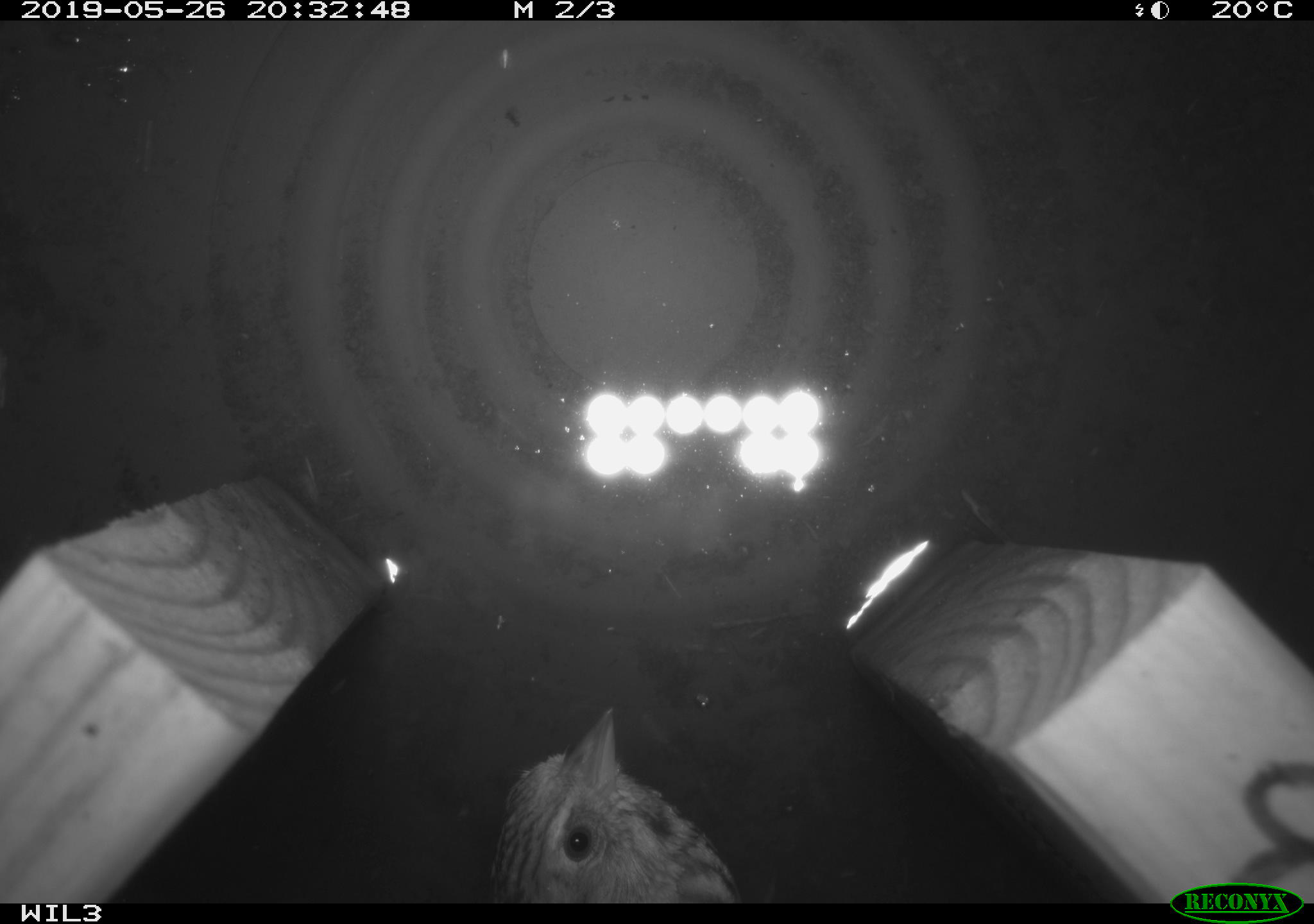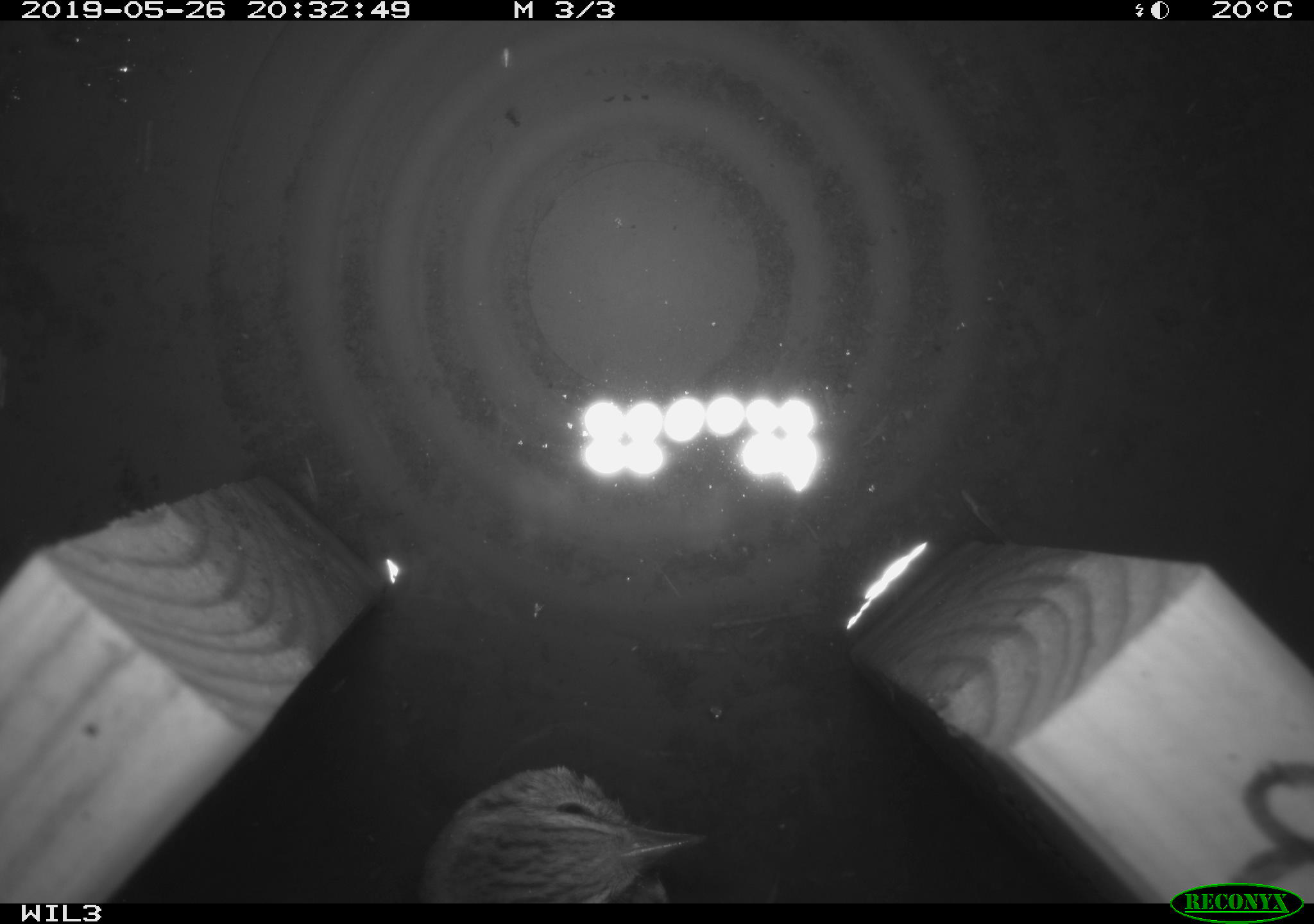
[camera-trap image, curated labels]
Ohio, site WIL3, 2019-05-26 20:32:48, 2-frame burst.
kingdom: Animalia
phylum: Chordata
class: Aves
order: Passeriformes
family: Passerellidae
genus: Melospiza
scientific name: Melospiza melodia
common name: song sparrow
Song sparrow (Melospiza melodia).